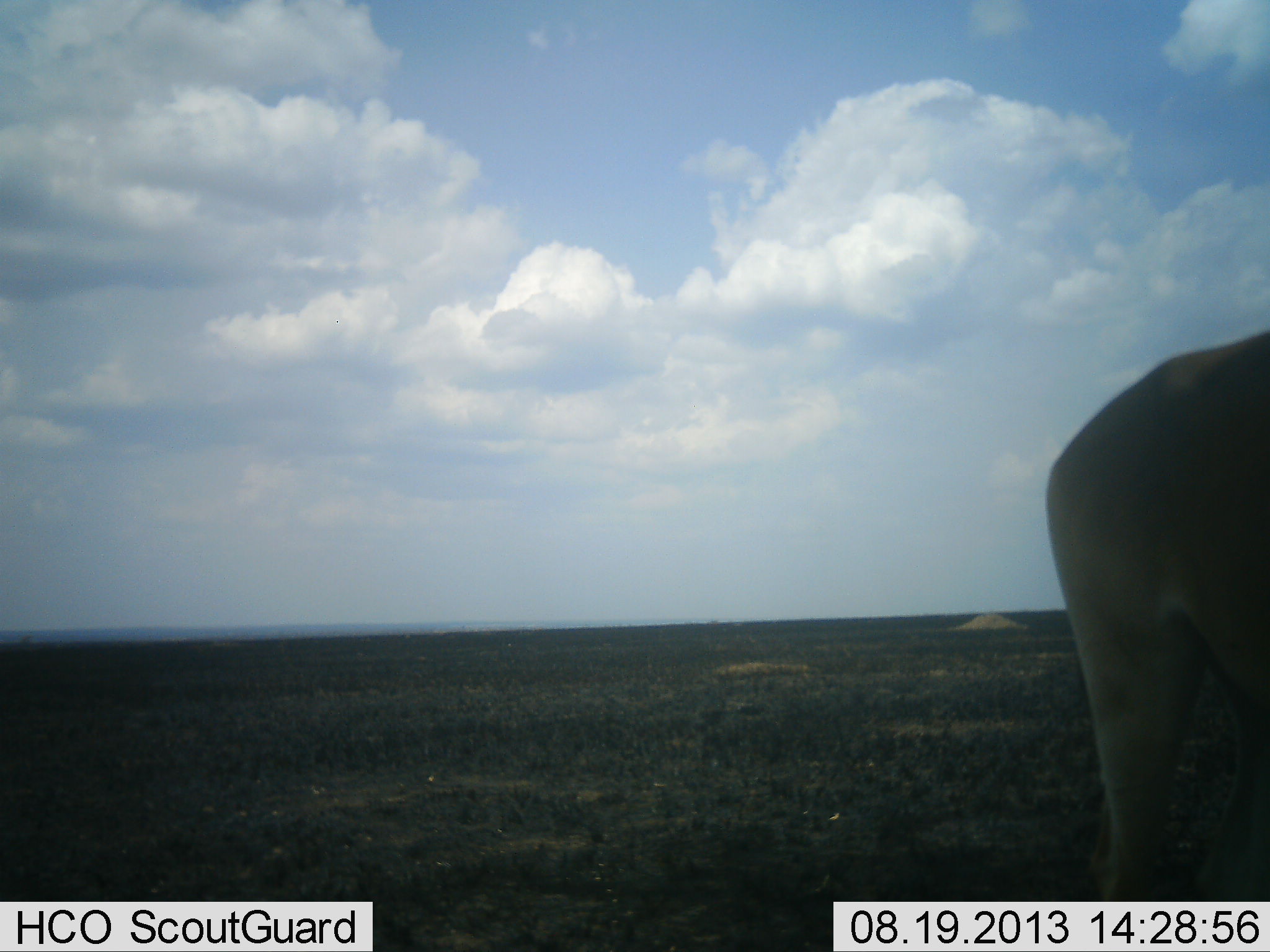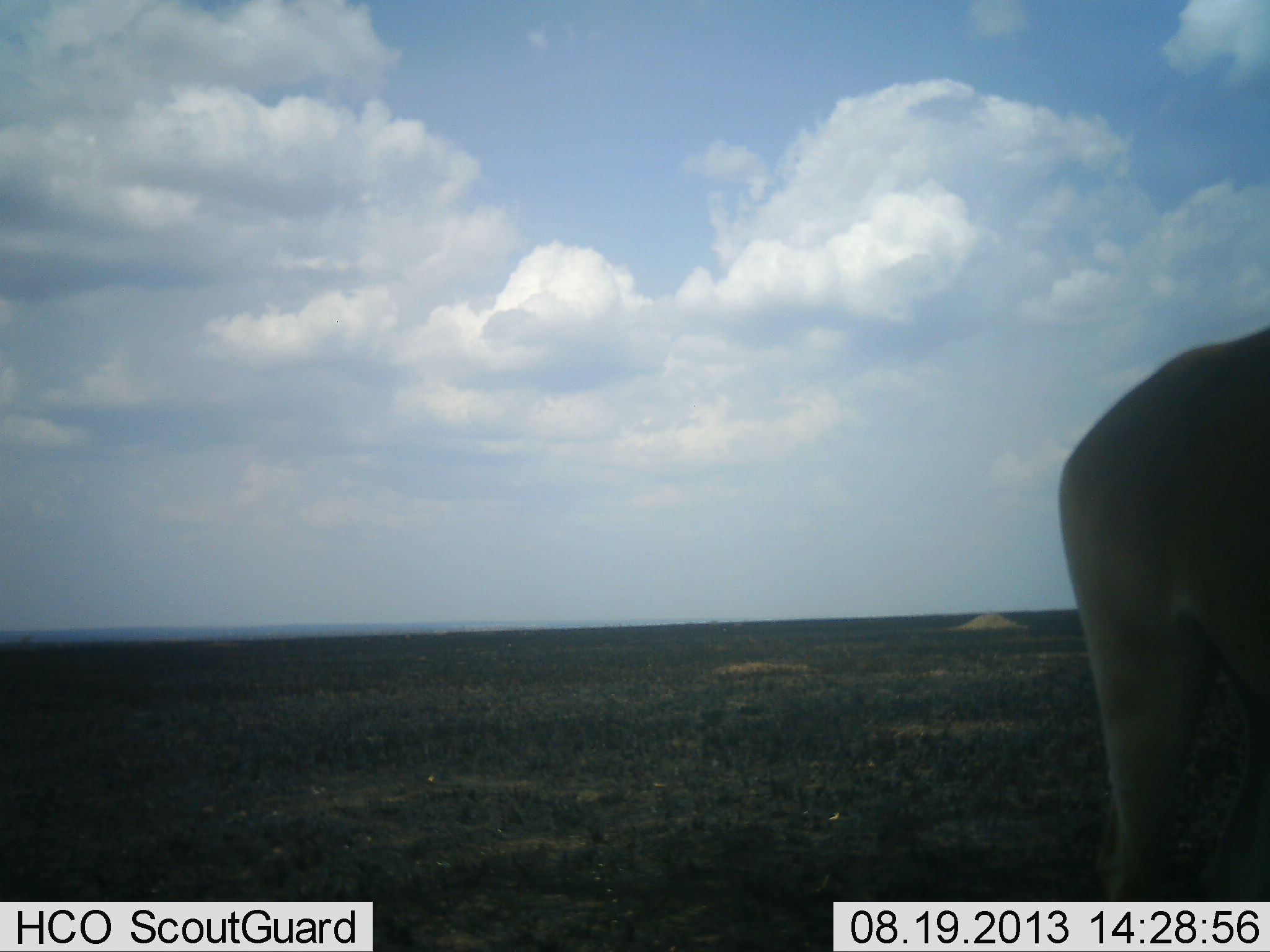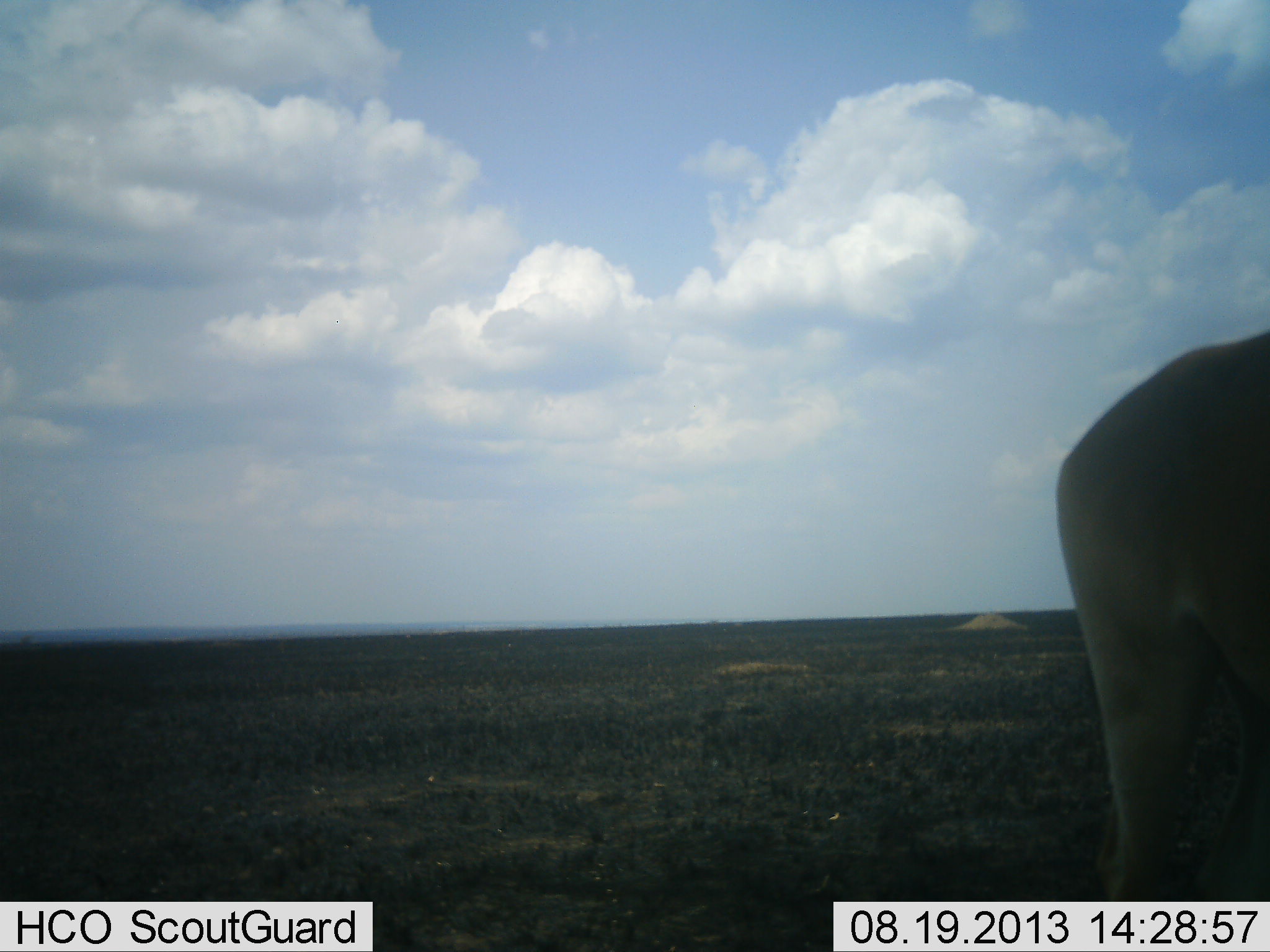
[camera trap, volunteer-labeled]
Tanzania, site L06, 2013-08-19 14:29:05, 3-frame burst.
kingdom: Animalia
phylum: Chordata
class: Mammalia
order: Artiodactyla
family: Bovidae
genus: Alcelaphus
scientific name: Alcelaphus buselaphus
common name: hartebeest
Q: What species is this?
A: Hartebeest (Alcelaphus buselaphus).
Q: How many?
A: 1.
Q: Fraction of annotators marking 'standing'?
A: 100%.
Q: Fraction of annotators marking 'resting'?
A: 0%.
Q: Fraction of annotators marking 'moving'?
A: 0%.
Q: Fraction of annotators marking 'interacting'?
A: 0%.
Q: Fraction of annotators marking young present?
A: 0%.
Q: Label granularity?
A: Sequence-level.